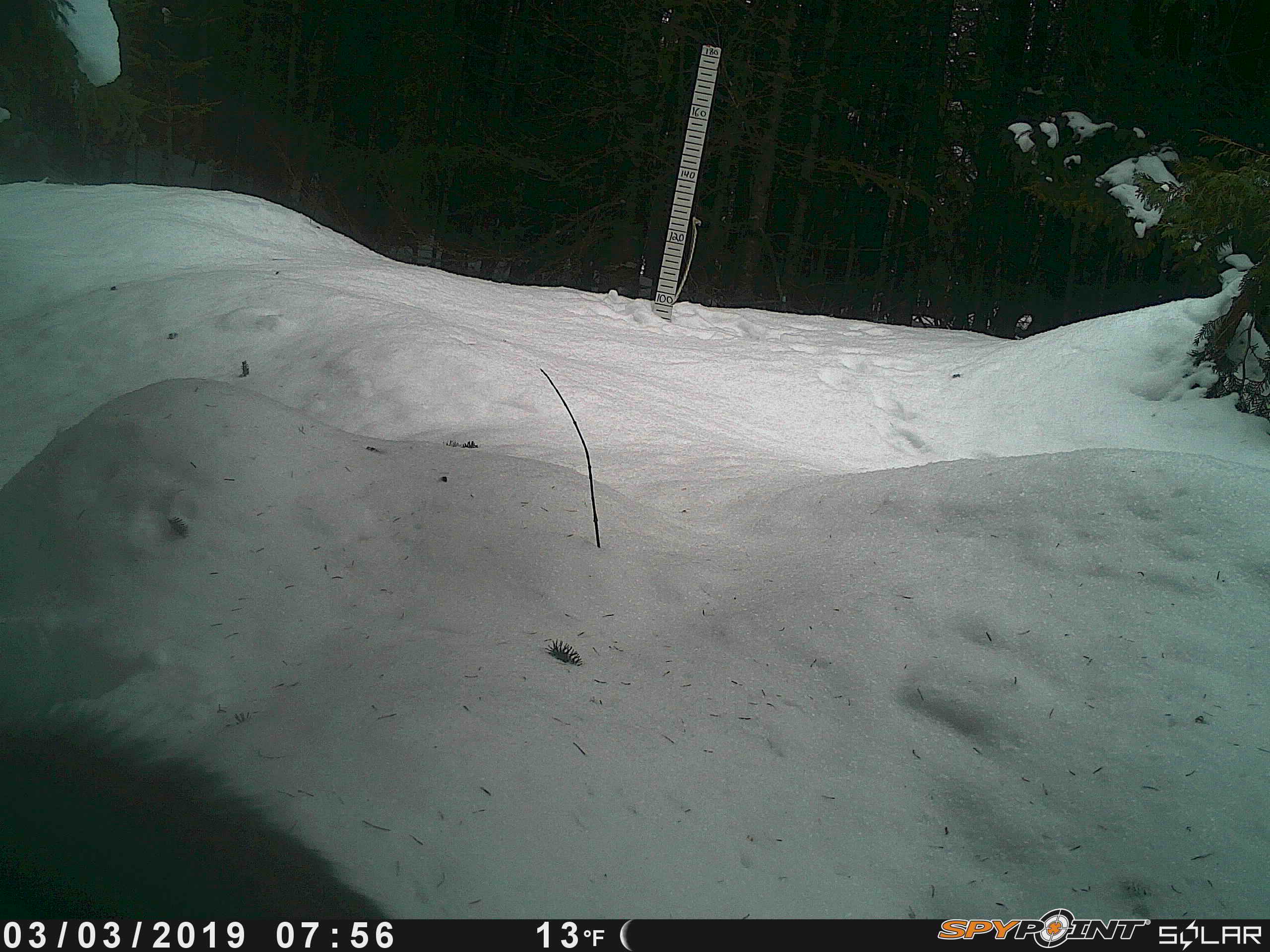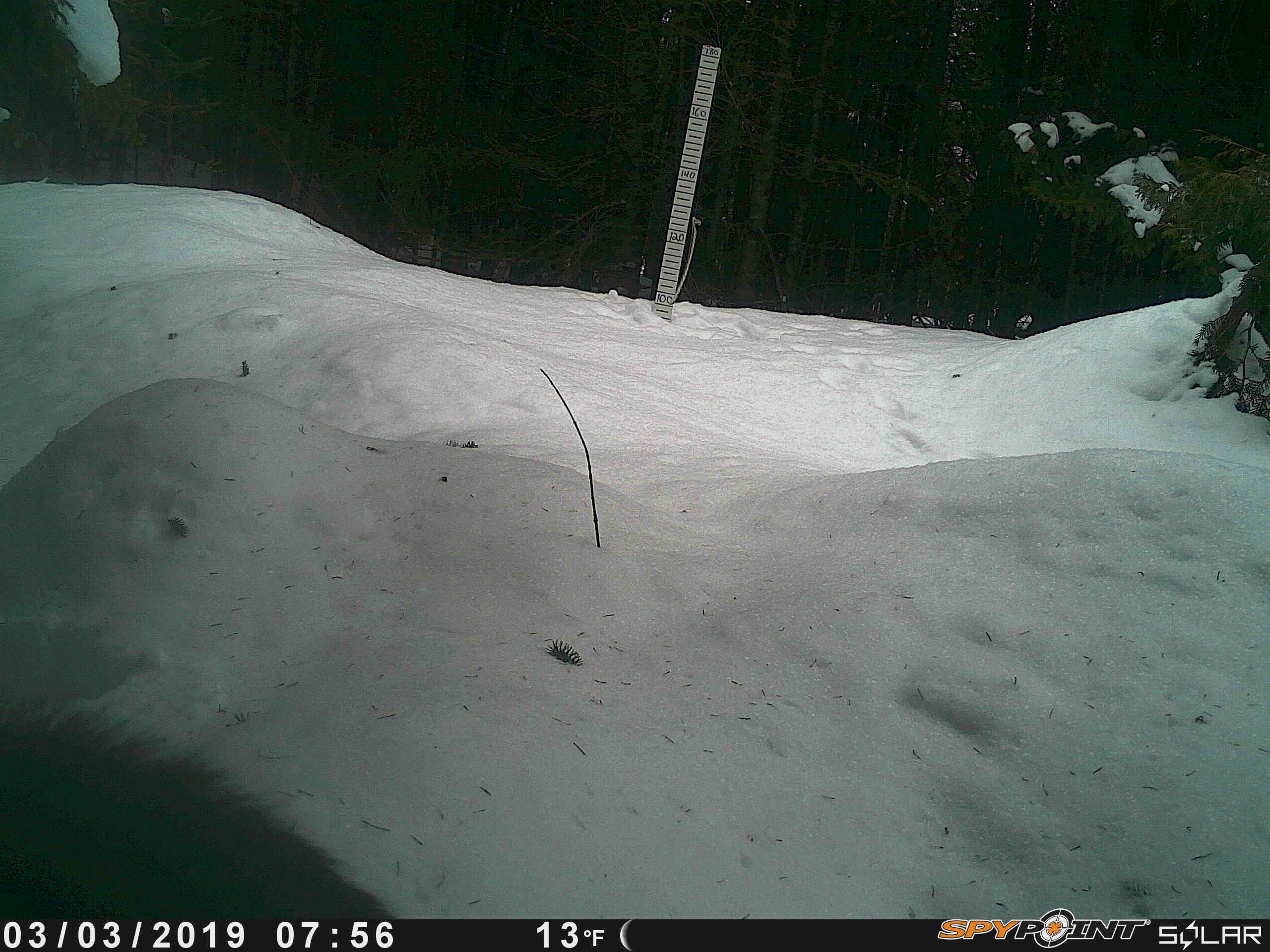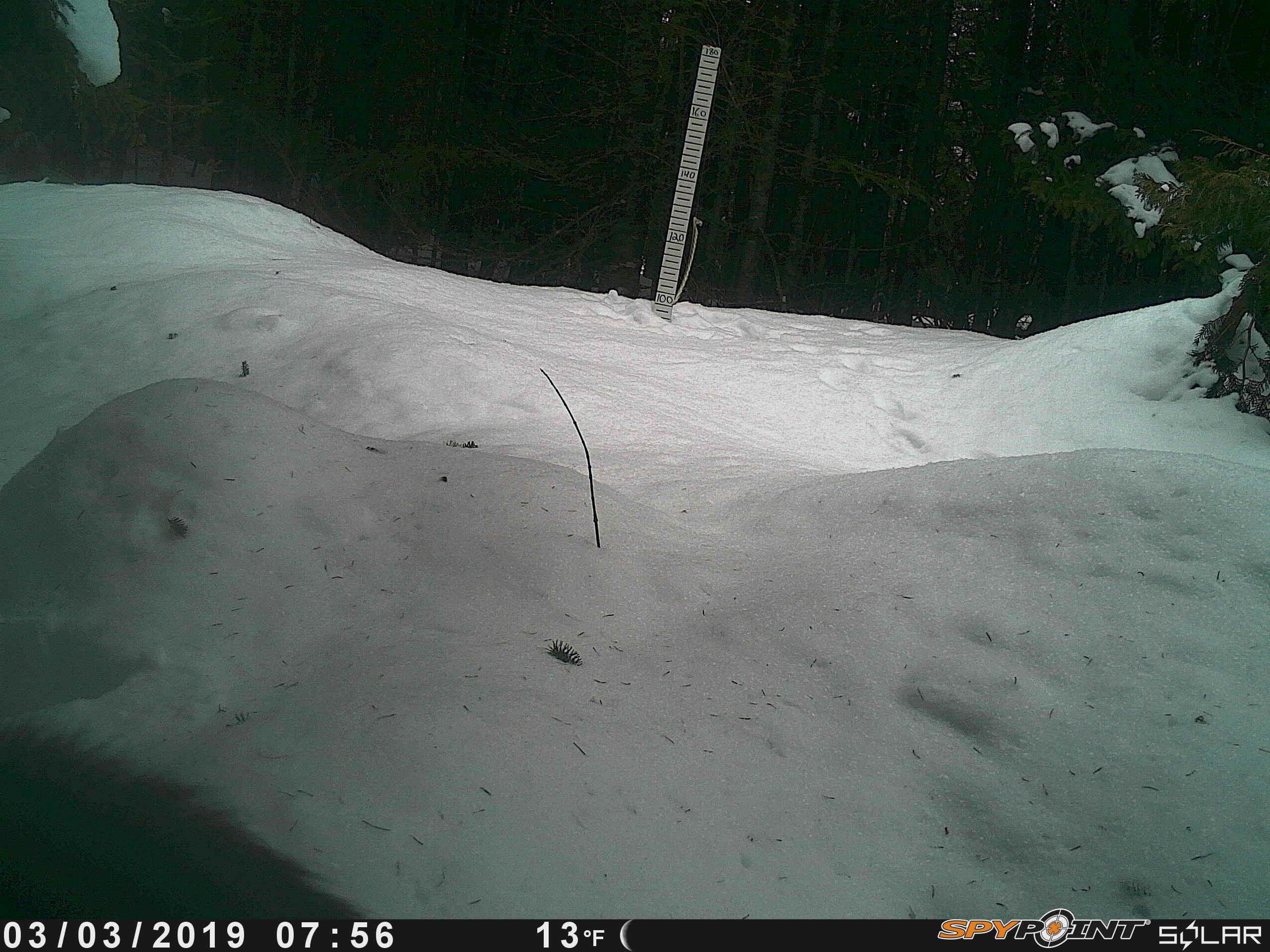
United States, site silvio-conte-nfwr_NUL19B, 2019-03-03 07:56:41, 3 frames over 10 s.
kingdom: Animalia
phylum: Chordata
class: Mammalia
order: Artiodactyla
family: Cervidae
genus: Alces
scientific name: Alces alces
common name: moose